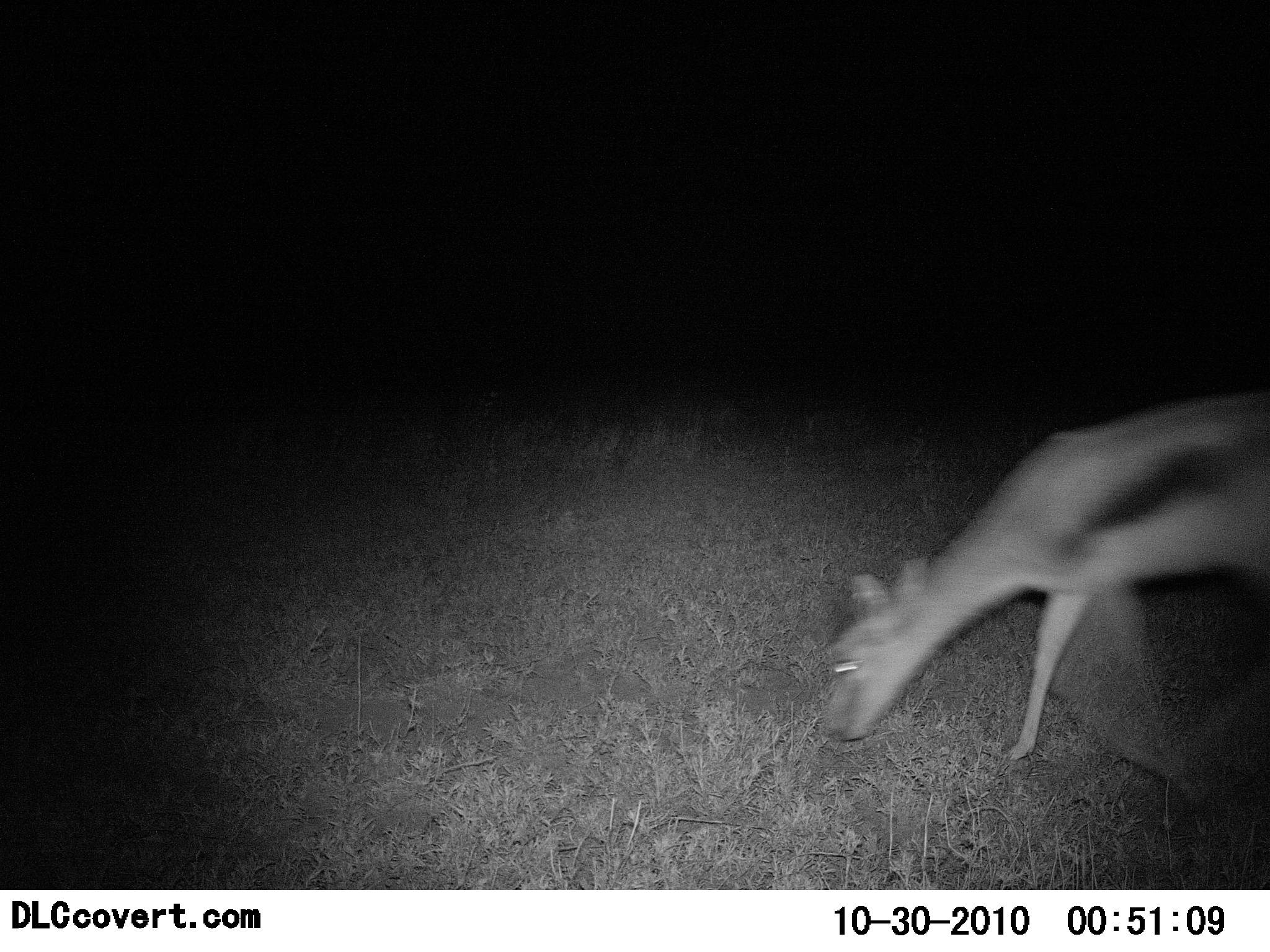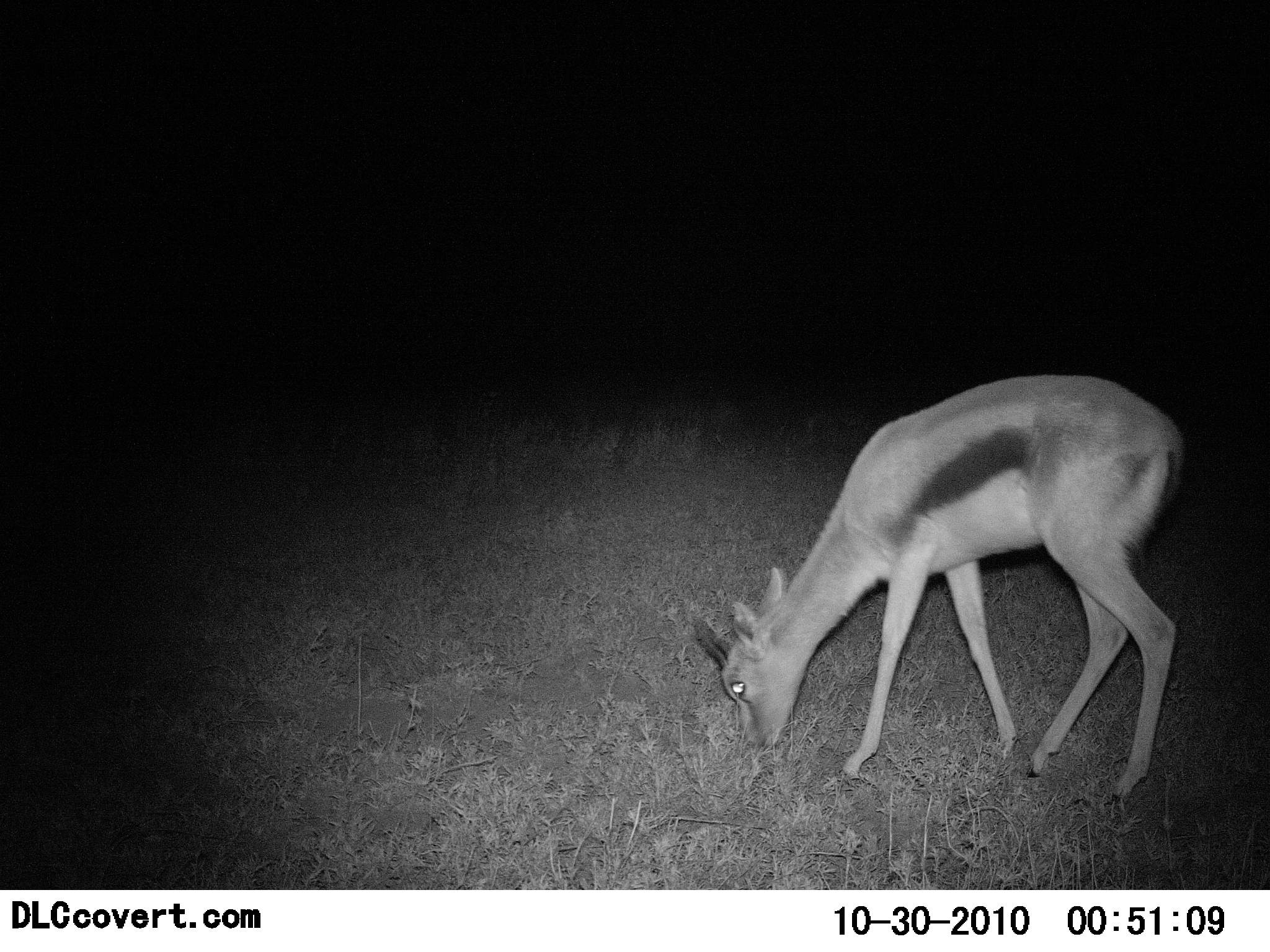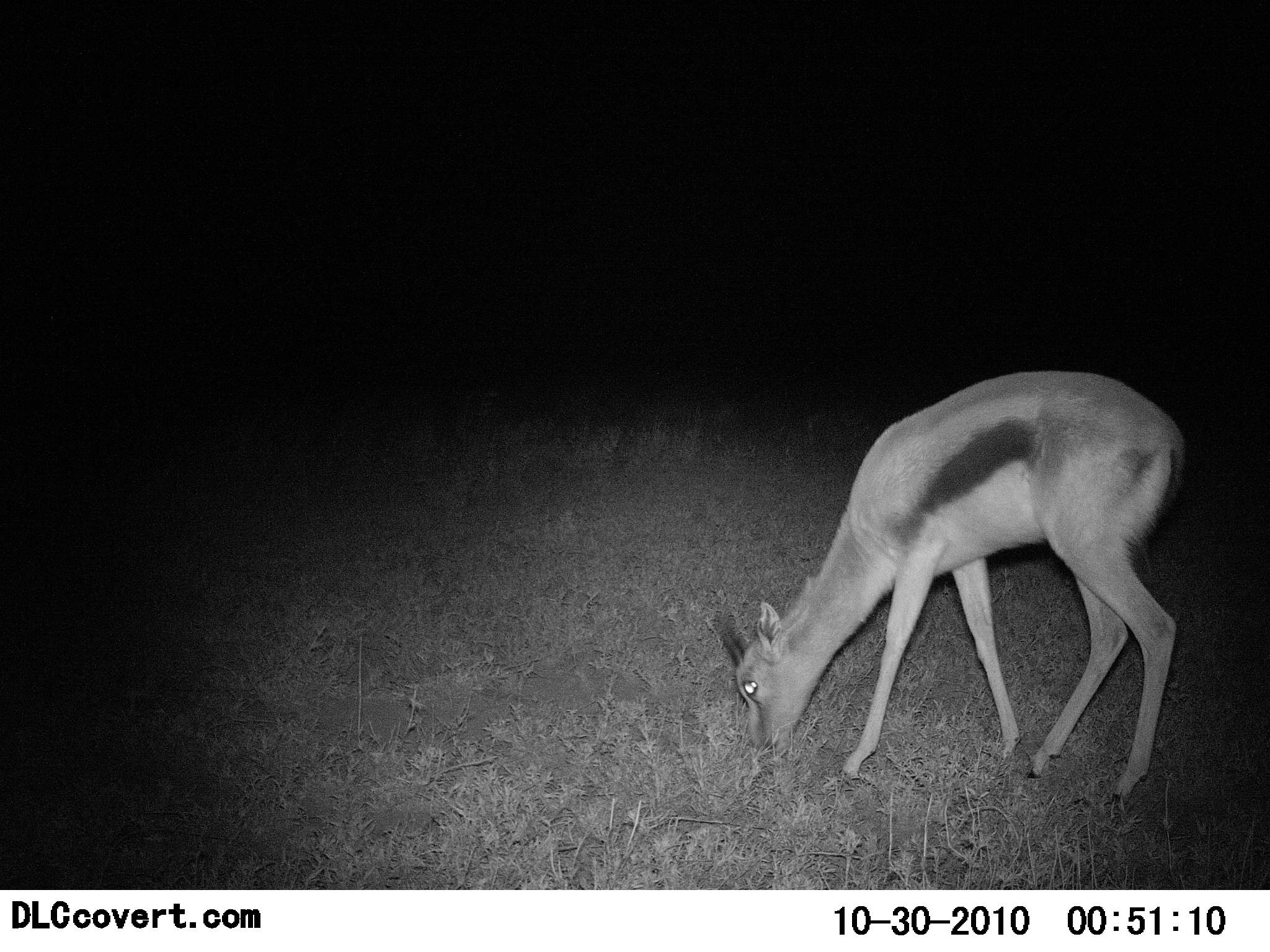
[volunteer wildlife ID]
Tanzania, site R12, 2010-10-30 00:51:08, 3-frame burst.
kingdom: Animalia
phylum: Chordata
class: Mammalia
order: Artiodactyla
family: Bovidae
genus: Eudorcas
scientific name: Eudorcas thomsonii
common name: thomson's gazelle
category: gazellethomsons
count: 1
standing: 7%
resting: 0%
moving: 36%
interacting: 0%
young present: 0%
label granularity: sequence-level